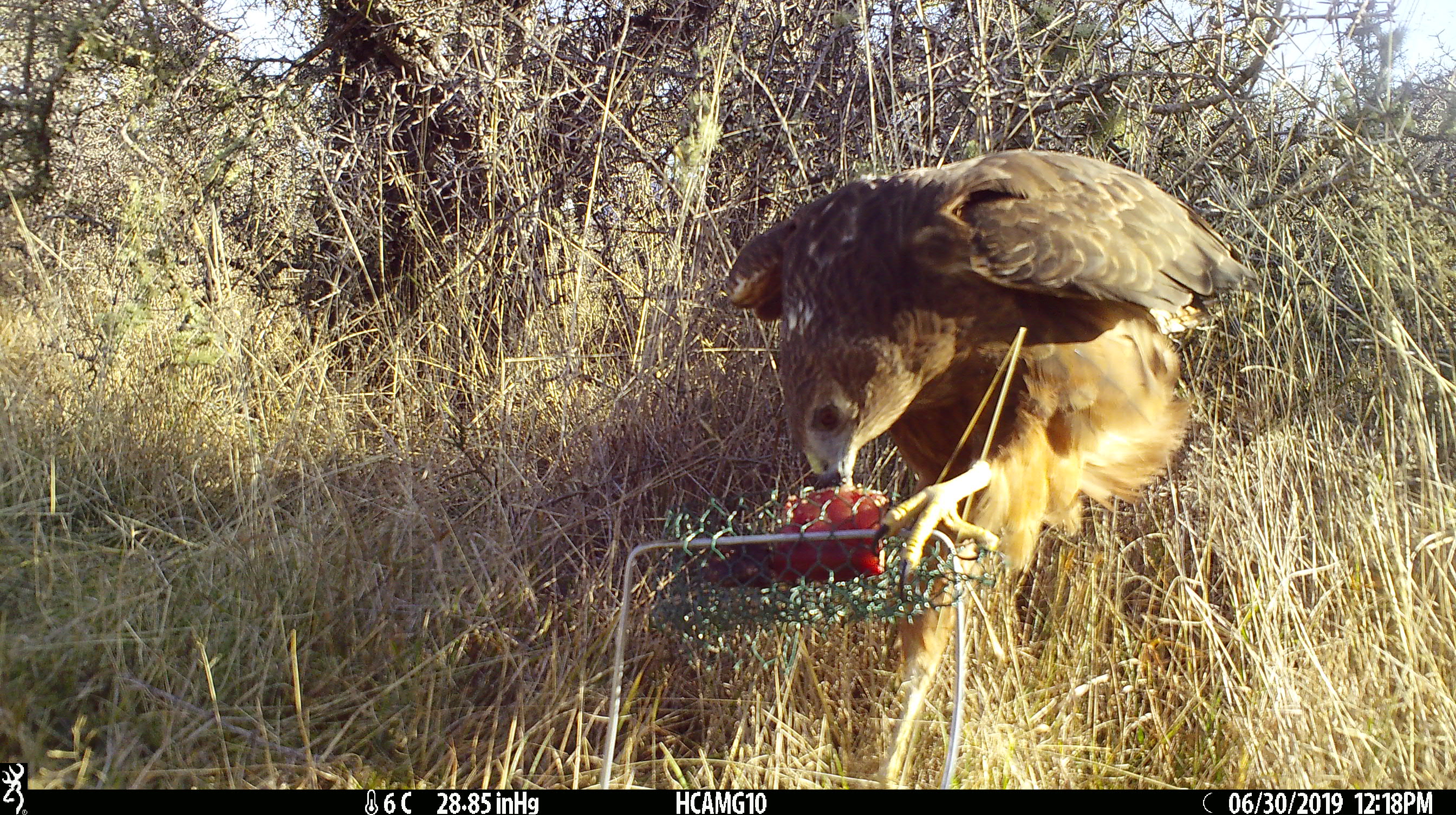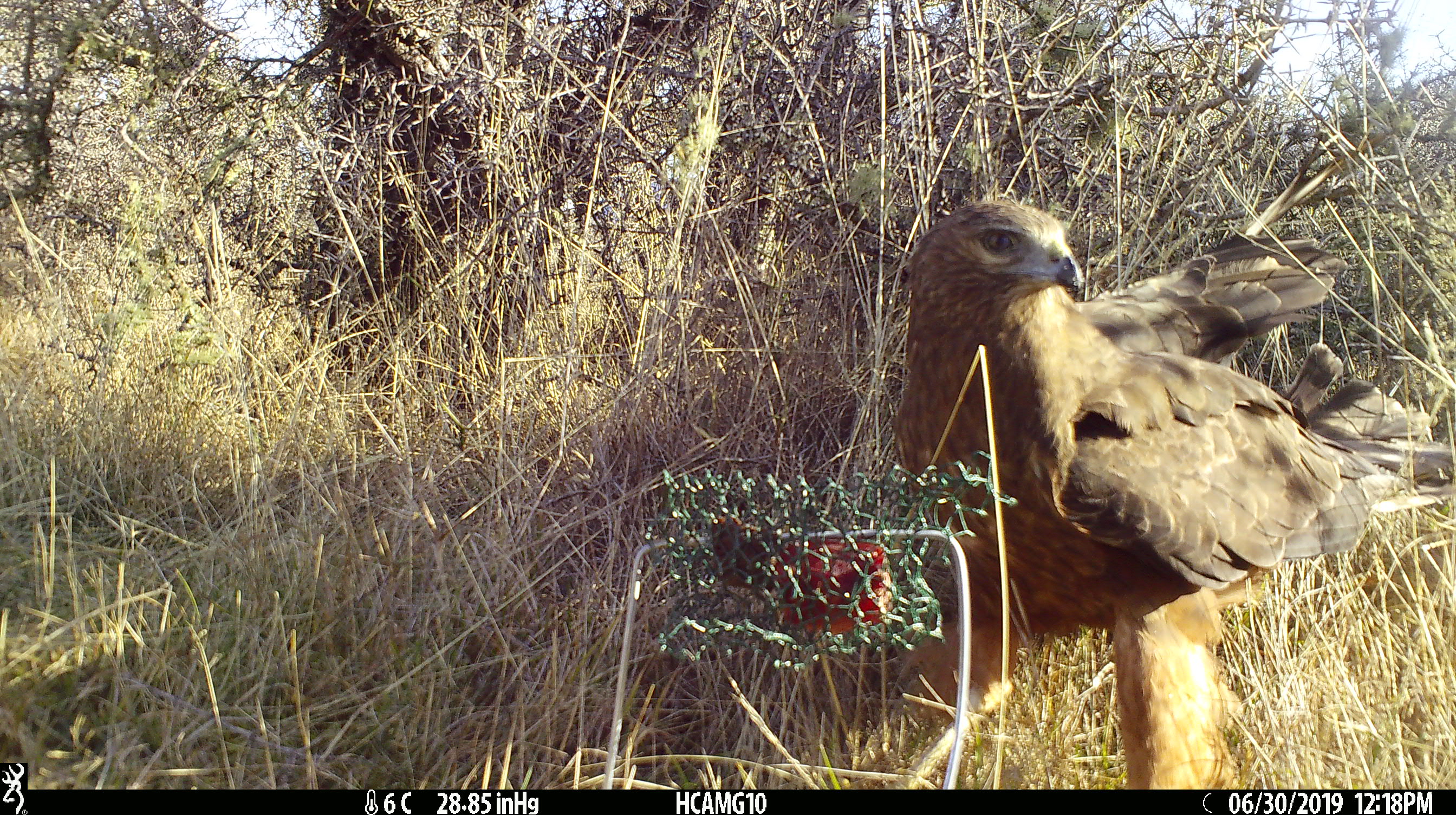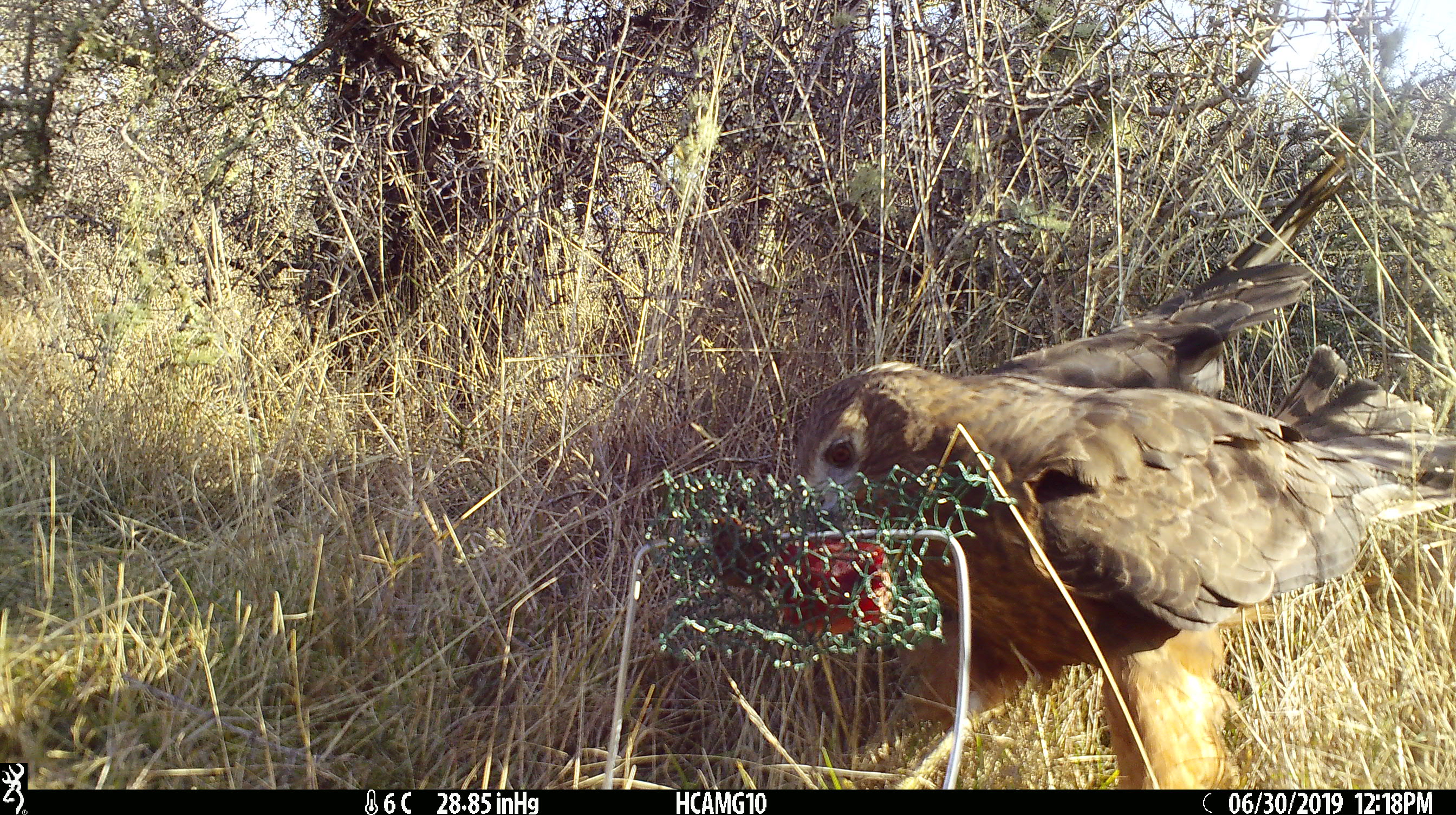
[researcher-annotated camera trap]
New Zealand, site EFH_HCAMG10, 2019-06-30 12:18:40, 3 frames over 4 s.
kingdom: Animalia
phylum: Chordata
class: Aves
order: Accipitriformes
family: Accipitridae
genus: Circus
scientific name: Circus approximans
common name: swamp harrier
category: harrier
Harrier (swamp harrier) (Circus approximans).